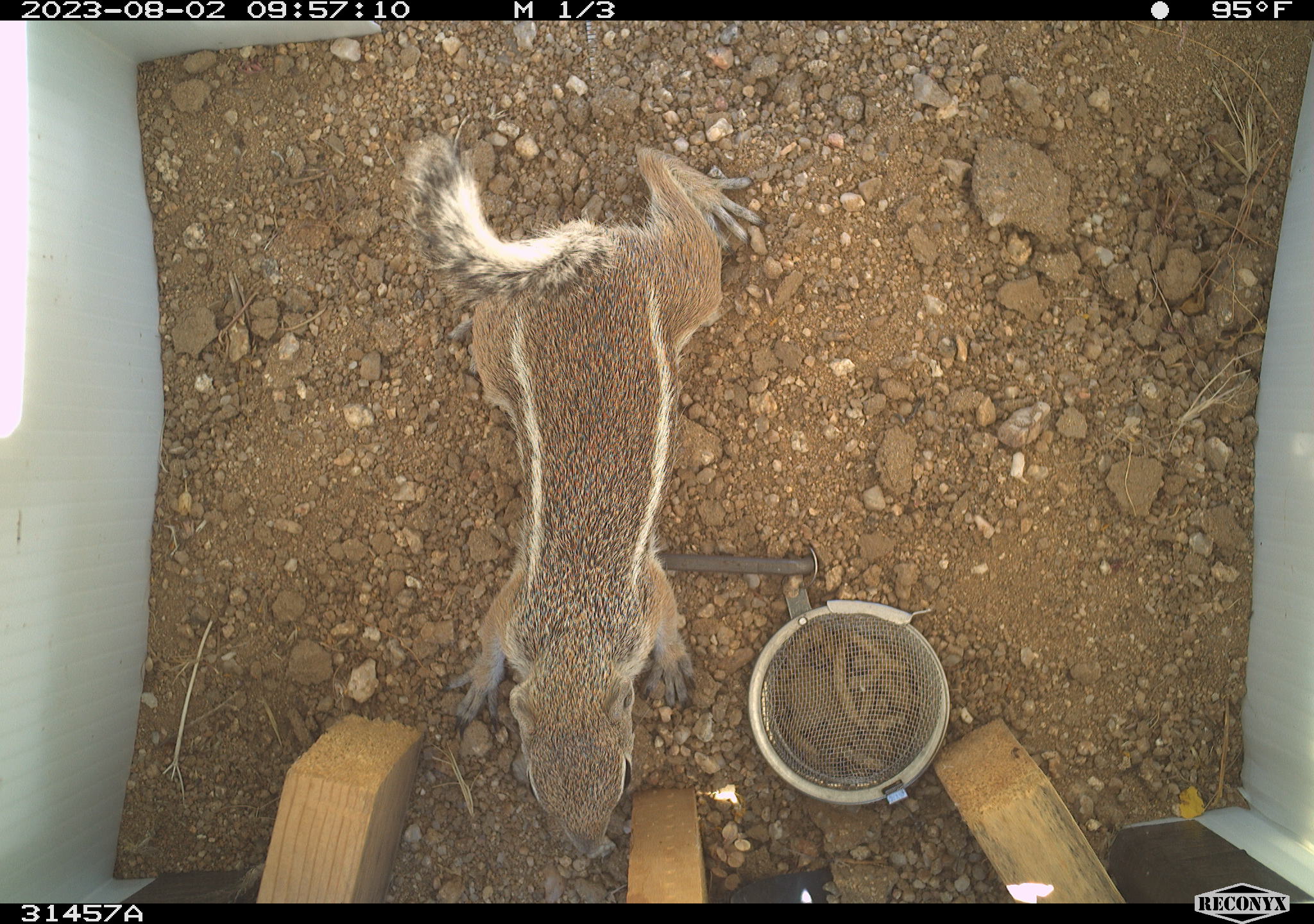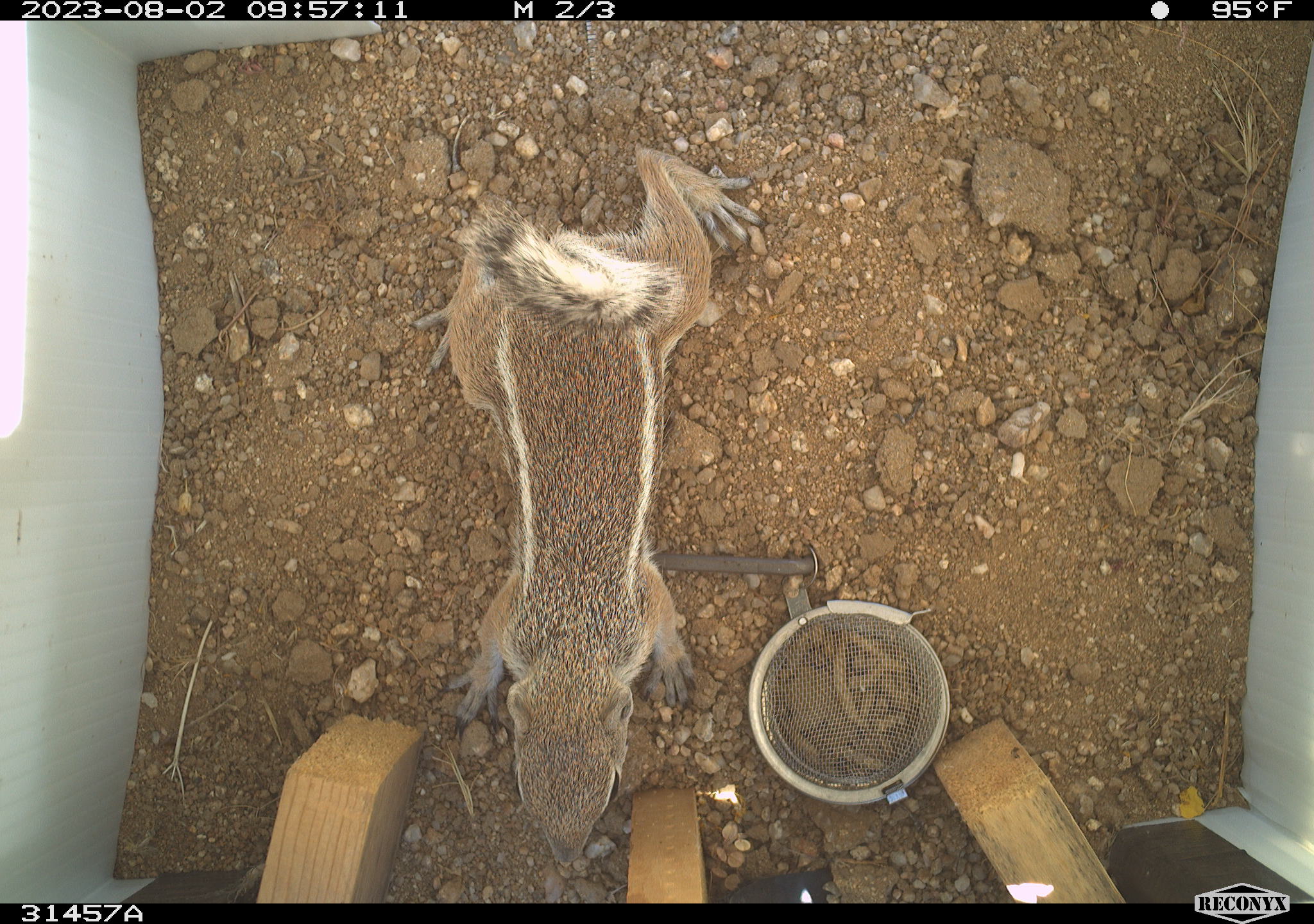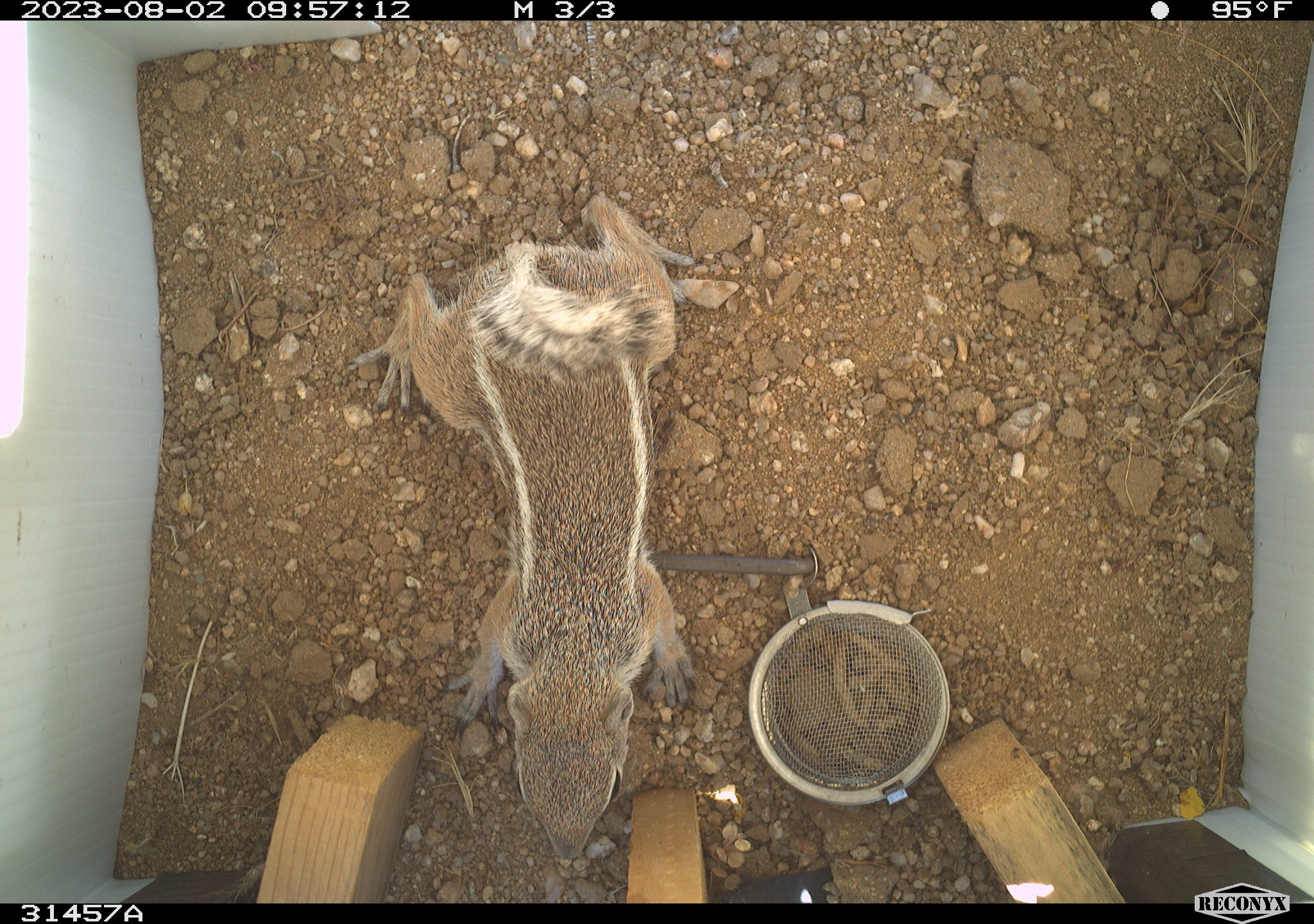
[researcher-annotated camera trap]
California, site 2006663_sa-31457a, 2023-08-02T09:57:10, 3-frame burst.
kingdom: Animalia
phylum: Chordata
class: Mammalia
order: Rodentia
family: Sciuridae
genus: Ammospermophilus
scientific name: Ammospermophilus leucurus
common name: white-tailed antelope squirrel